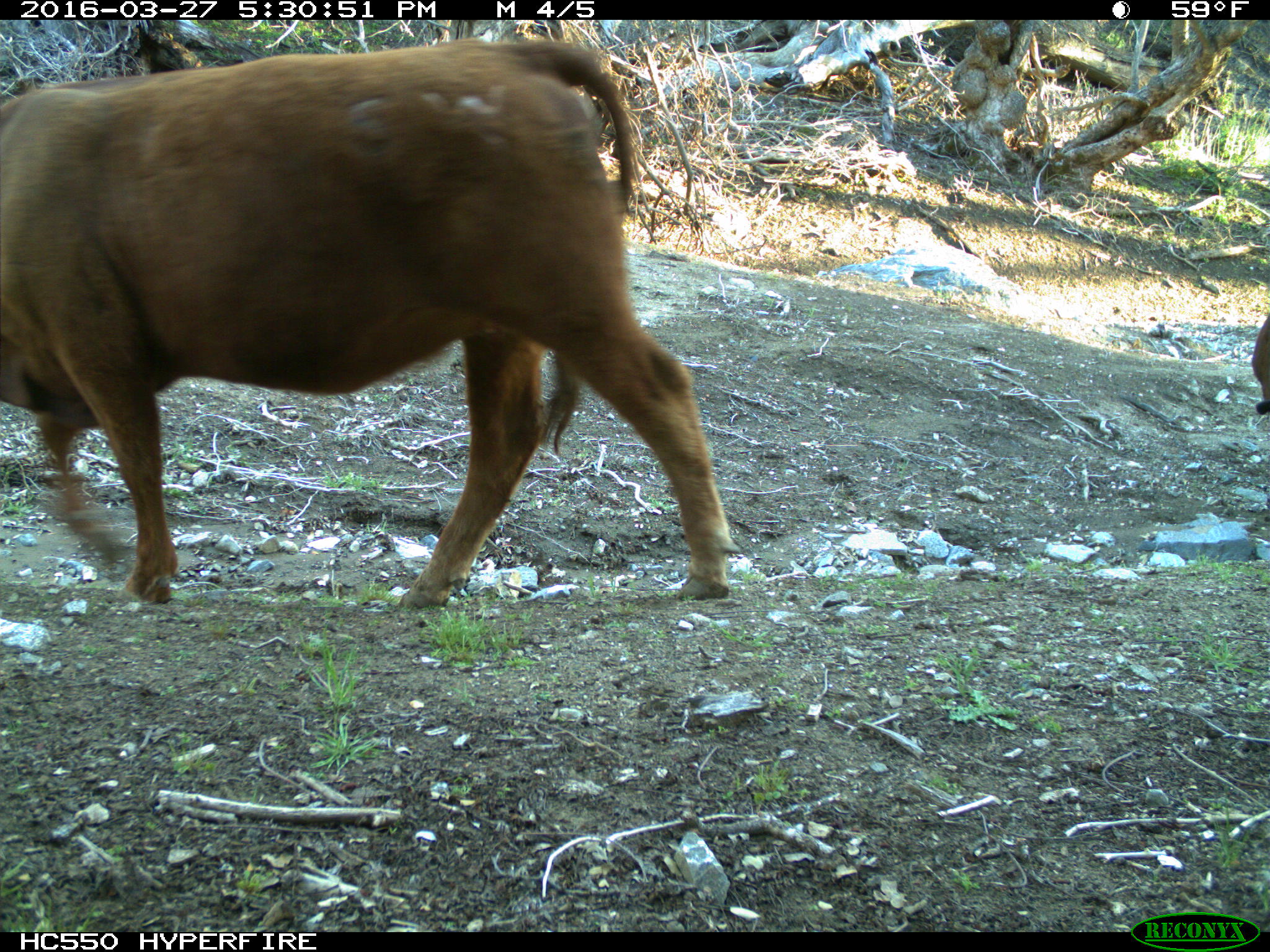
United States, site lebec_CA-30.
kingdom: Animalia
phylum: Chordata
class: Mammalia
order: Artiodactyla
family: Bovidae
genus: Bos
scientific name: Bos taurus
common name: domestic cow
Bos taurus (domestic cow).